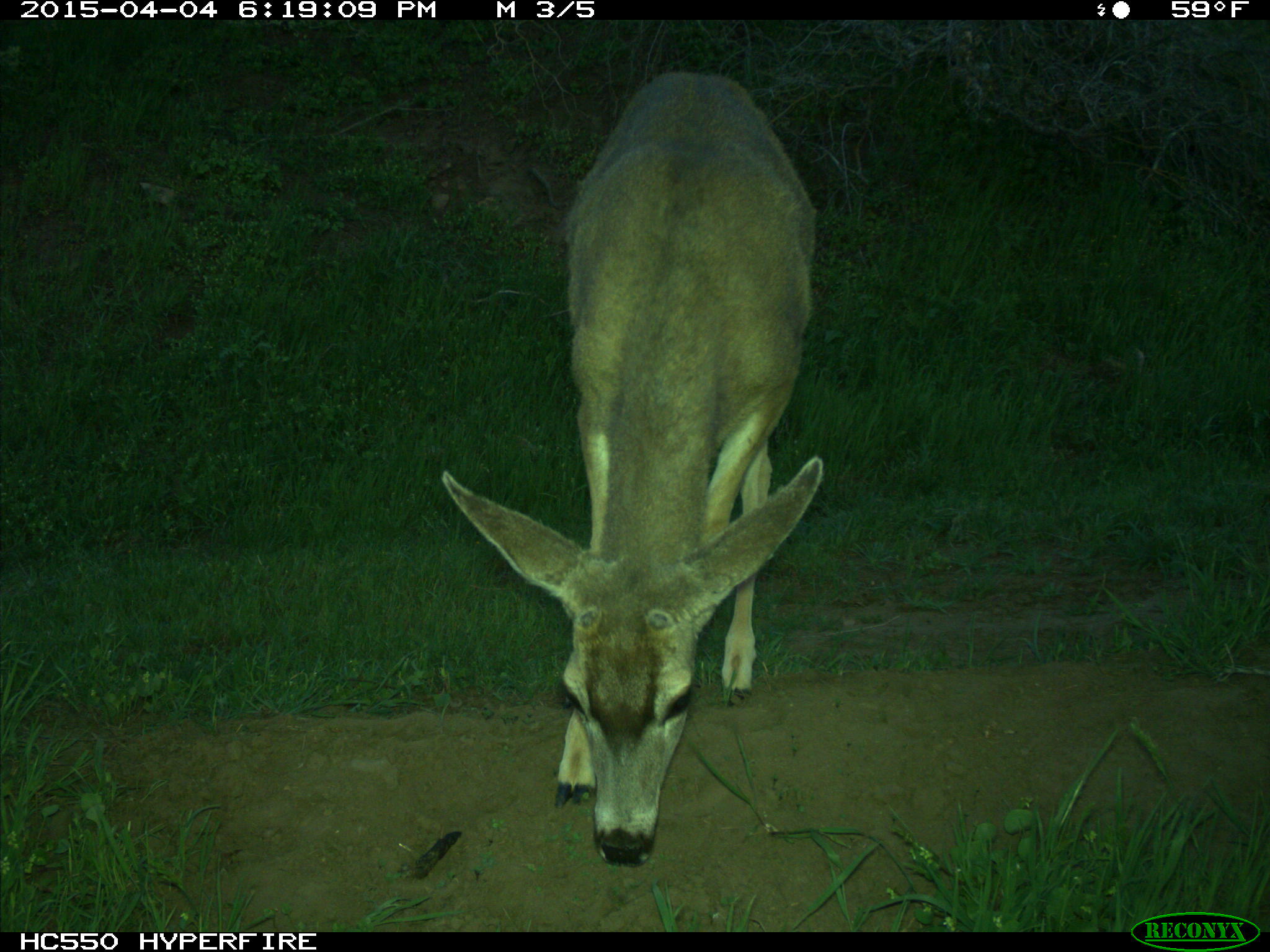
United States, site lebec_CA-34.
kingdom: Animalia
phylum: Chordata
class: Mammalia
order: Artiodactyla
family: Cervidae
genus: Odocoileus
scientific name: Odocoileus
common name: deer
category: unidentified deer